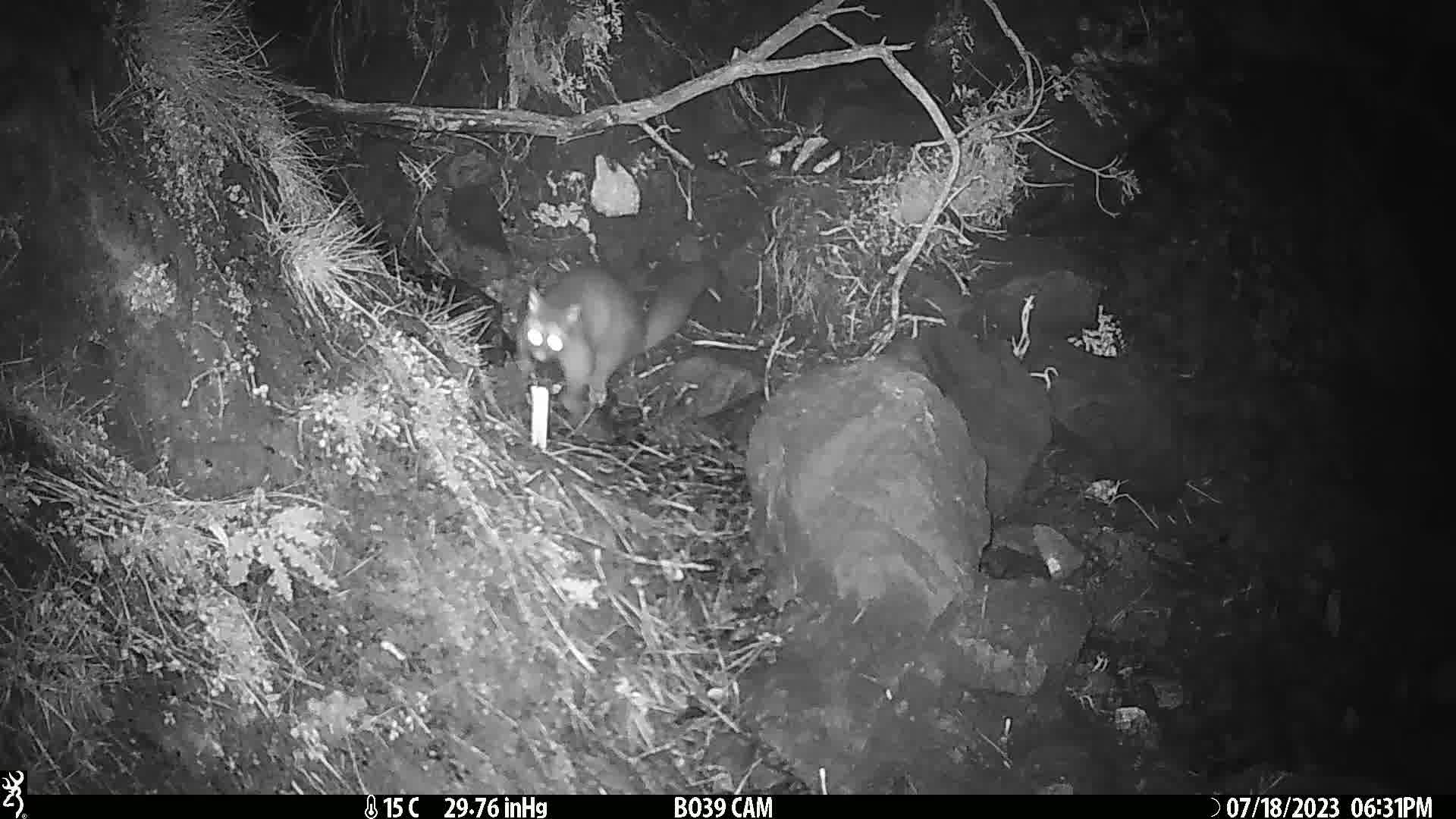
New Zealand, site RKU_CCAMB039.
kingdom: Animalia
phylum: Chordata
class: Mammalia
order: Diprotodontia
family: Phalangeridae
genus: Trichosurus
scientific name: Trichosurus vulpecula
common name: common brushtail possum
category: possum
Possum (common brushtail possum) (Trichosurus vulpecula).